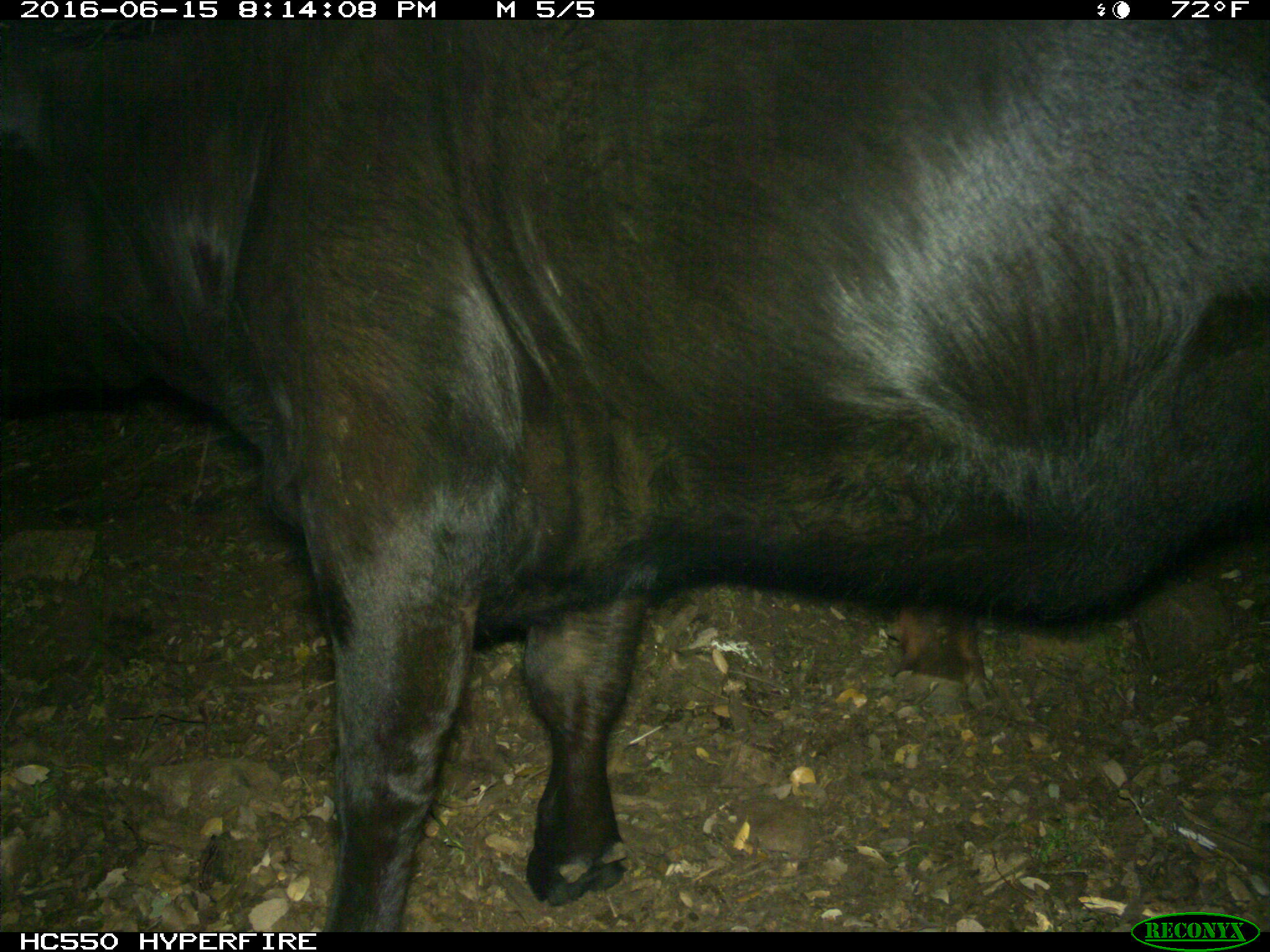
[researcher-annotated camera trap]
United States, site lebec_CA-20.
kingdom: Animalia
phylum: Chordata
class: Mammalia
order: Artiodactyla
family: Bovidae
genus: Bos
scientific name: Bos taurus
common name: domestic cow